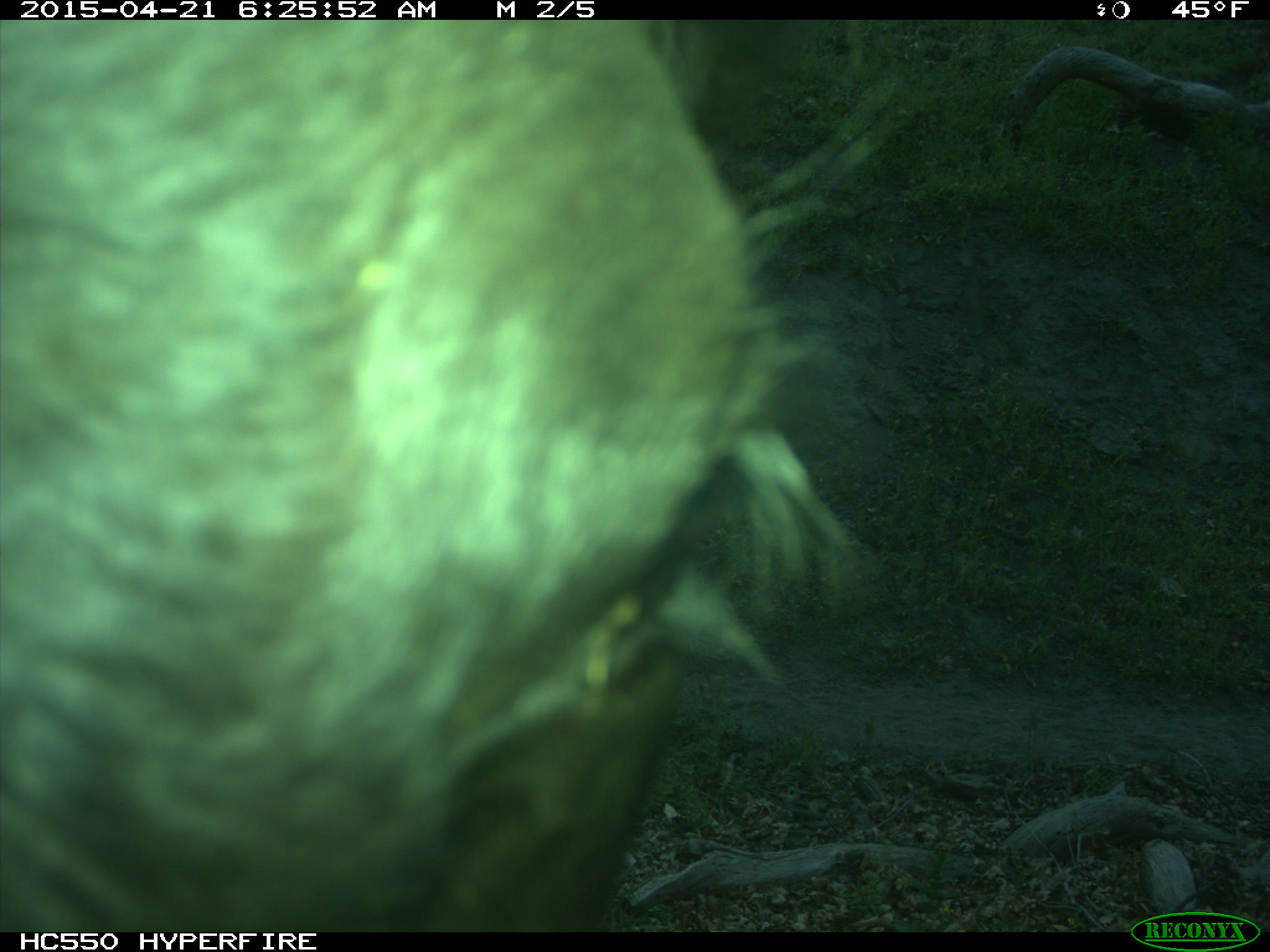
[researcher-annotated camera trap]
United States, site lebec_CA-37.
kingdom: Animalia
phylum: Chordata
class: Mammalia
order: Artiodactyla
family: Bovidae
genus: Bos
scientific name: Bos taurus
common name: domestic cow